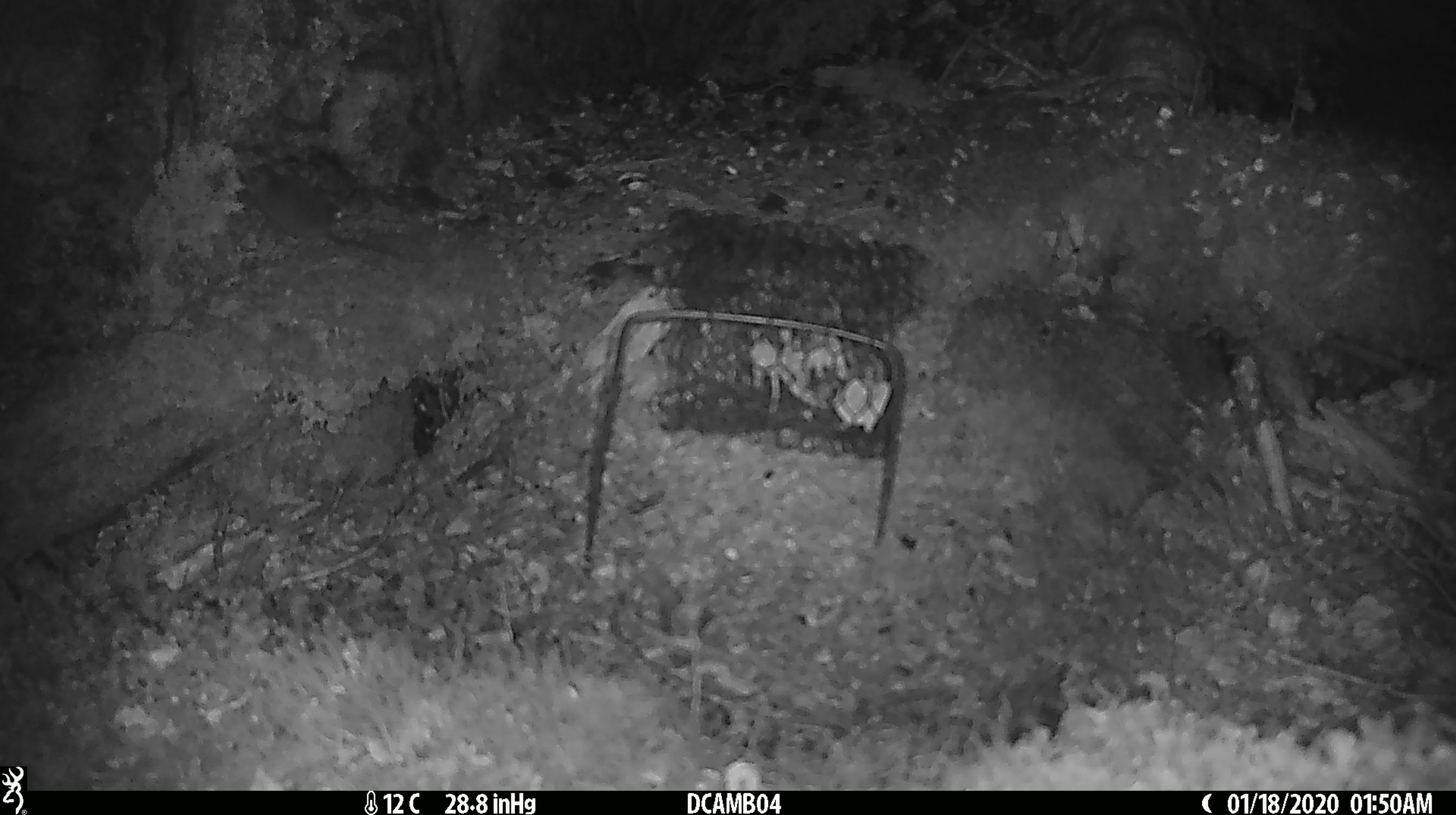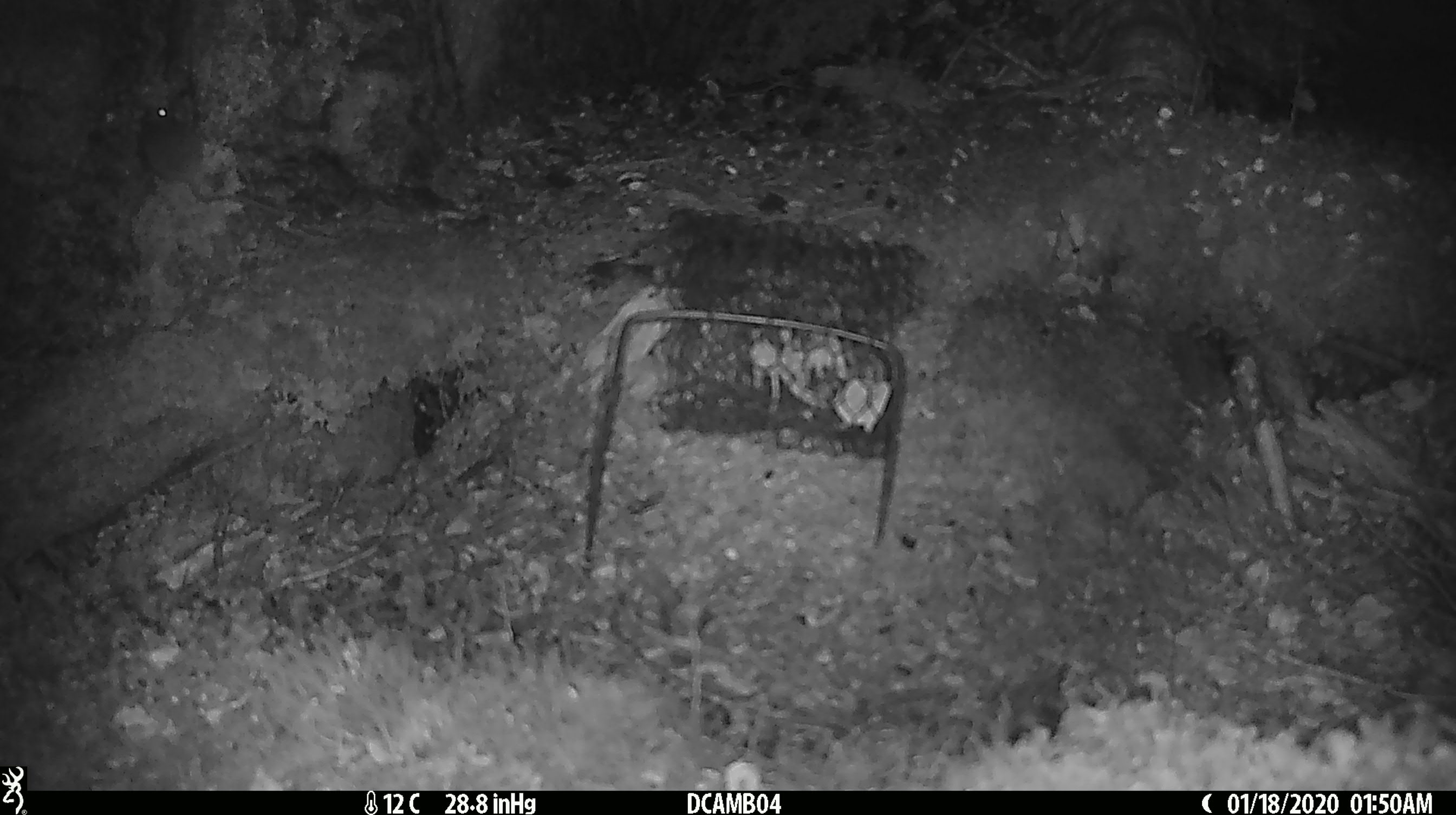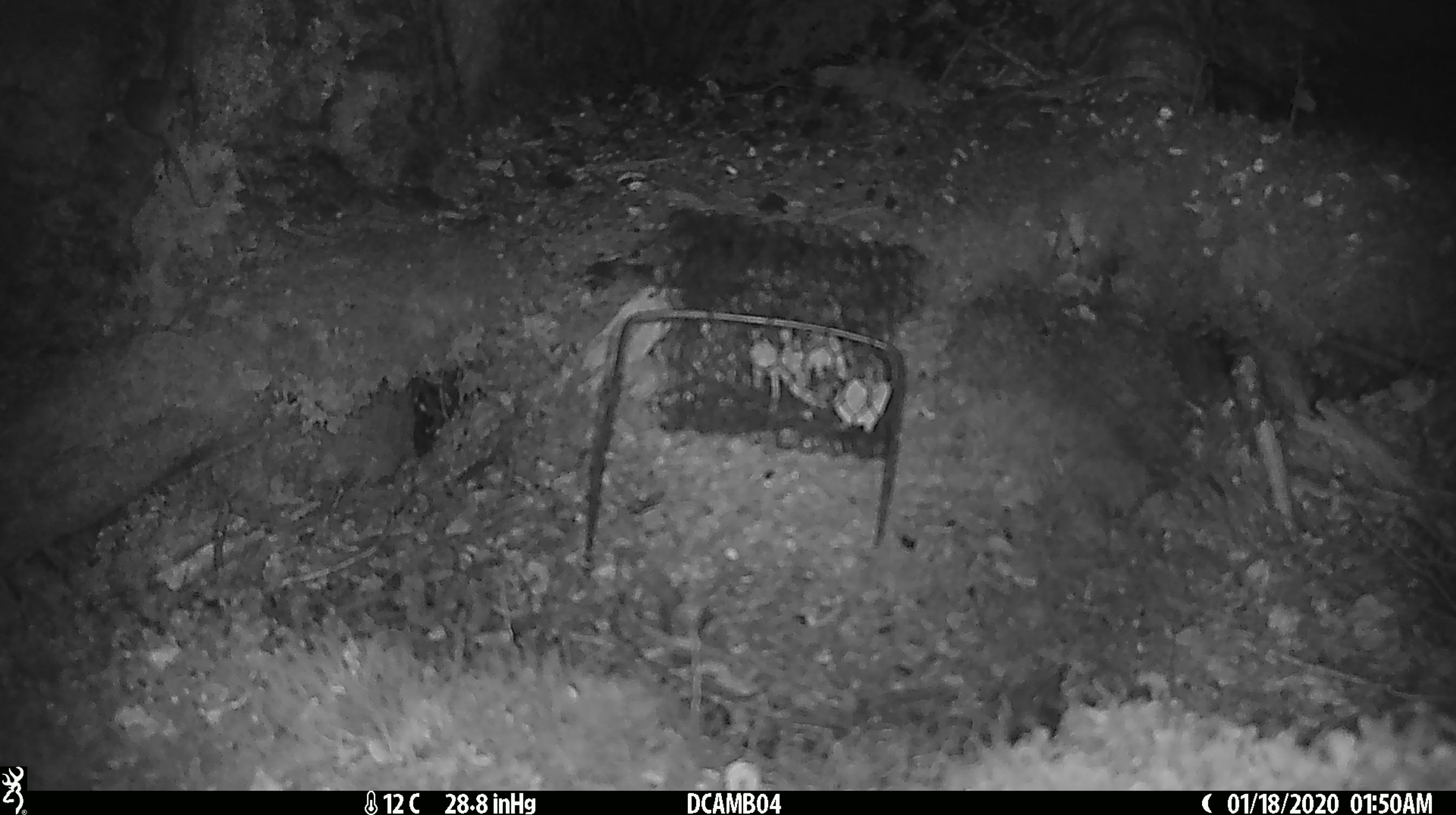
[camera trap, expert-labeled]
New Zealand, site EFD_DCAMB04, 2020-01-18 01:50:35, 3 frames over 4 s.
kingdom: Animalia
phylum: Chordata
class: Mammalia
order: Rodentia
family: Muridae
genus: Mus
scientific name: Mus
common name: mouse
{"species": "mouse (Mus)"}